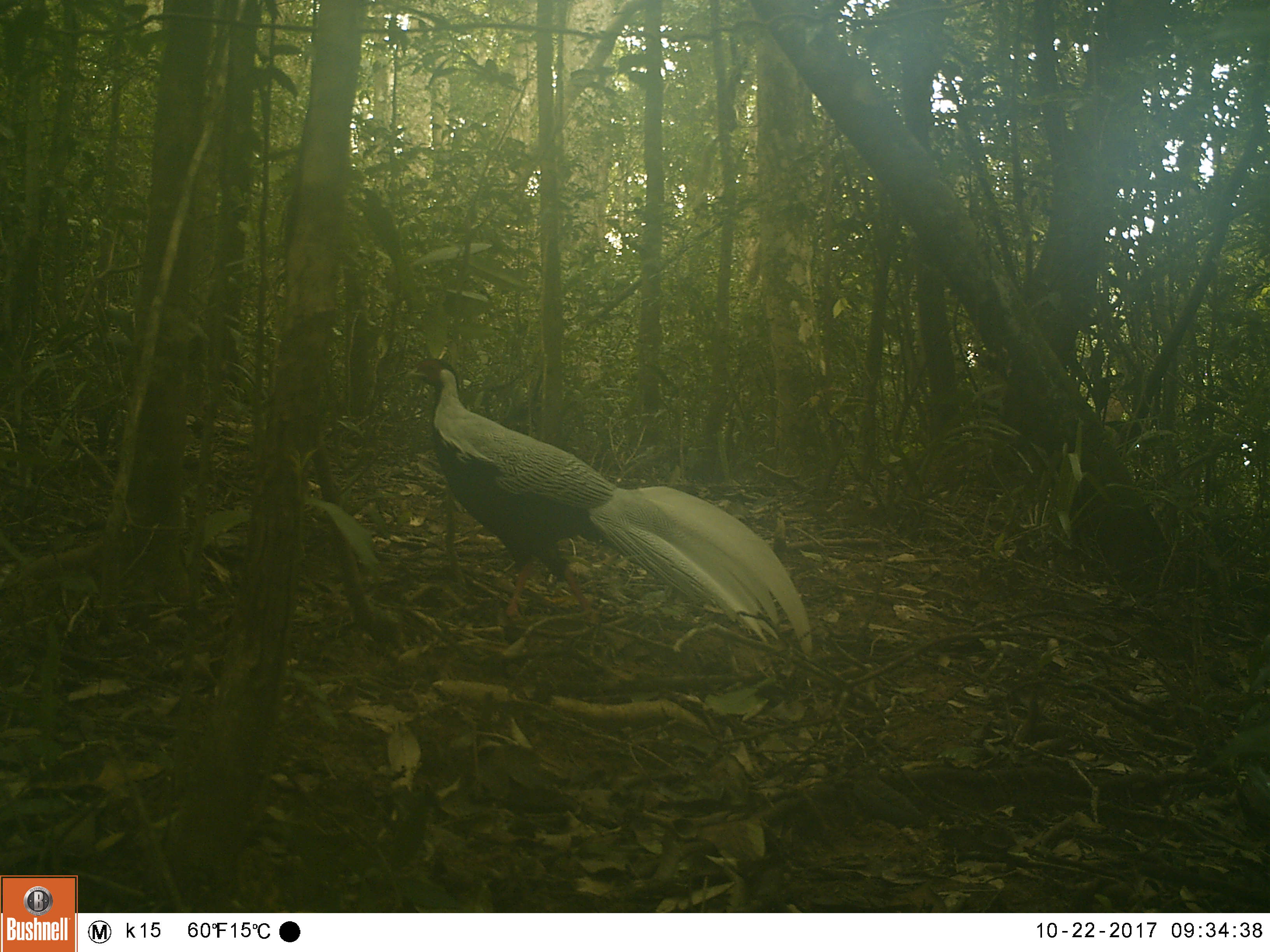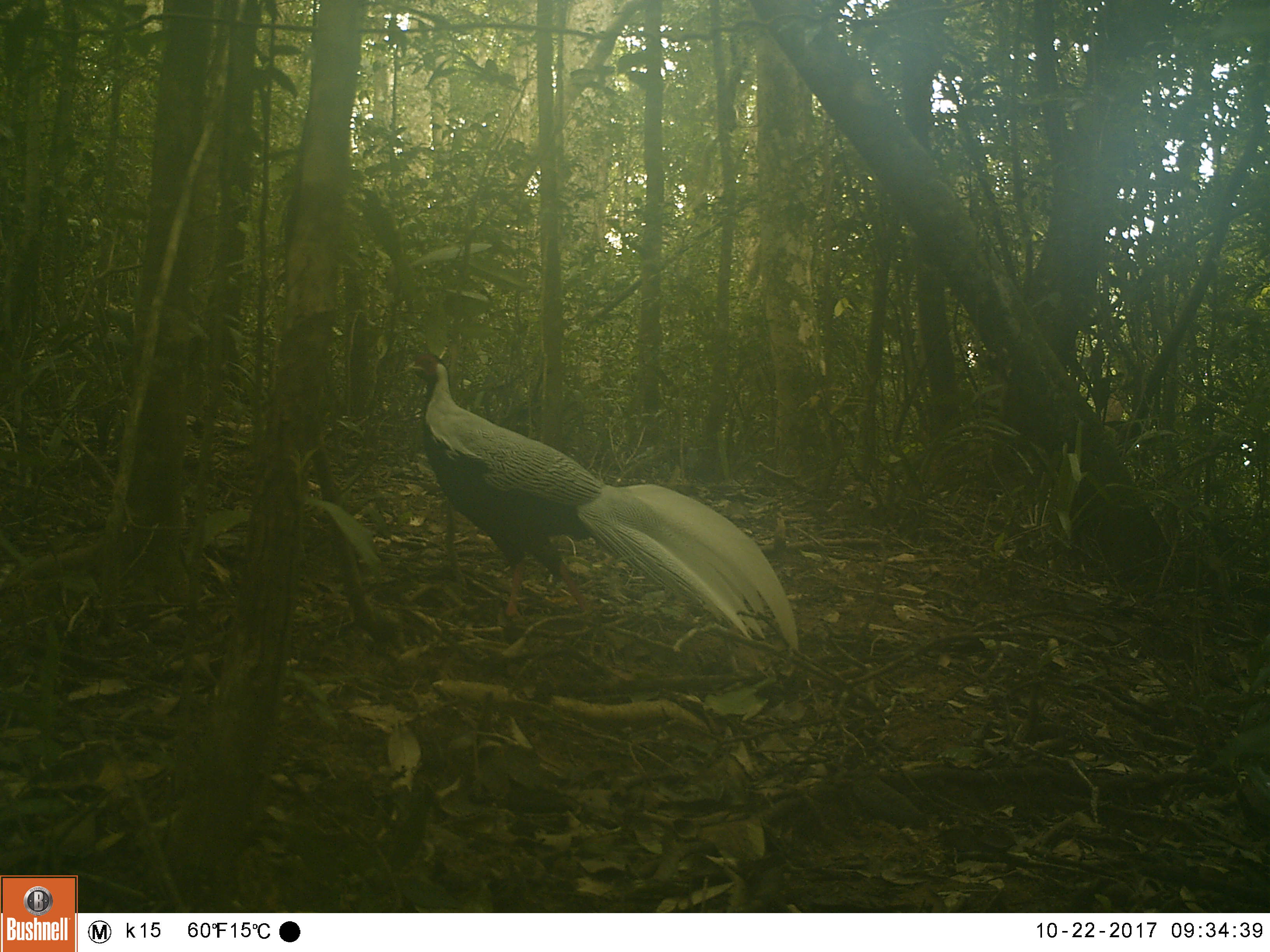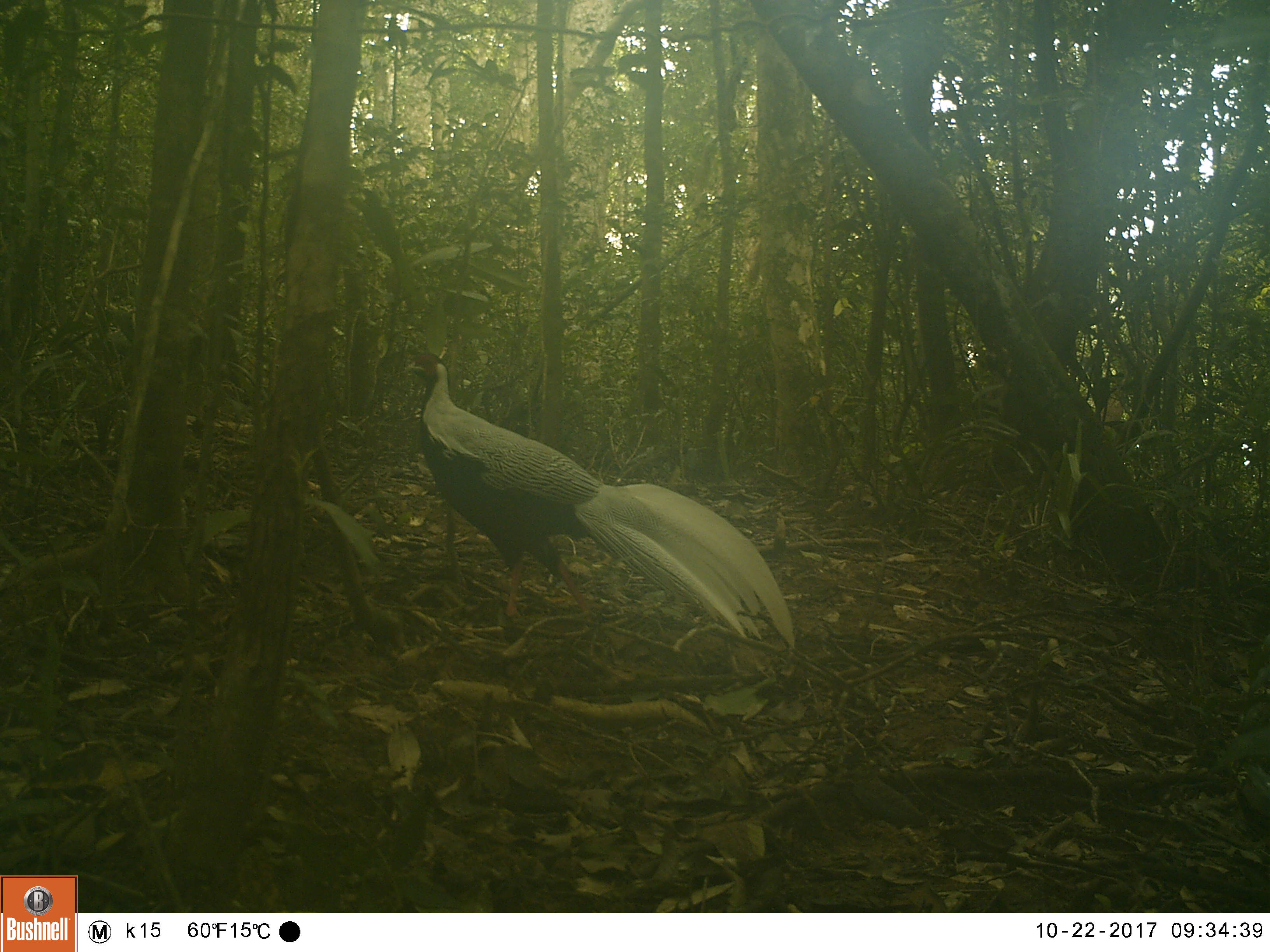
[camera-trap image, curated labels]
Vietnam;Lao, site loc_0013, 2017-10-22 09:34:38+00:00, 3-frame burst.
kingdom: Animalia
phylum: Chordata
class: Aves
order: Galliformes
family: Phasianidae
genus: Lophura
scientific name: Lophura nycthemera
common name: silver pheasant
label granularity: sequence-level